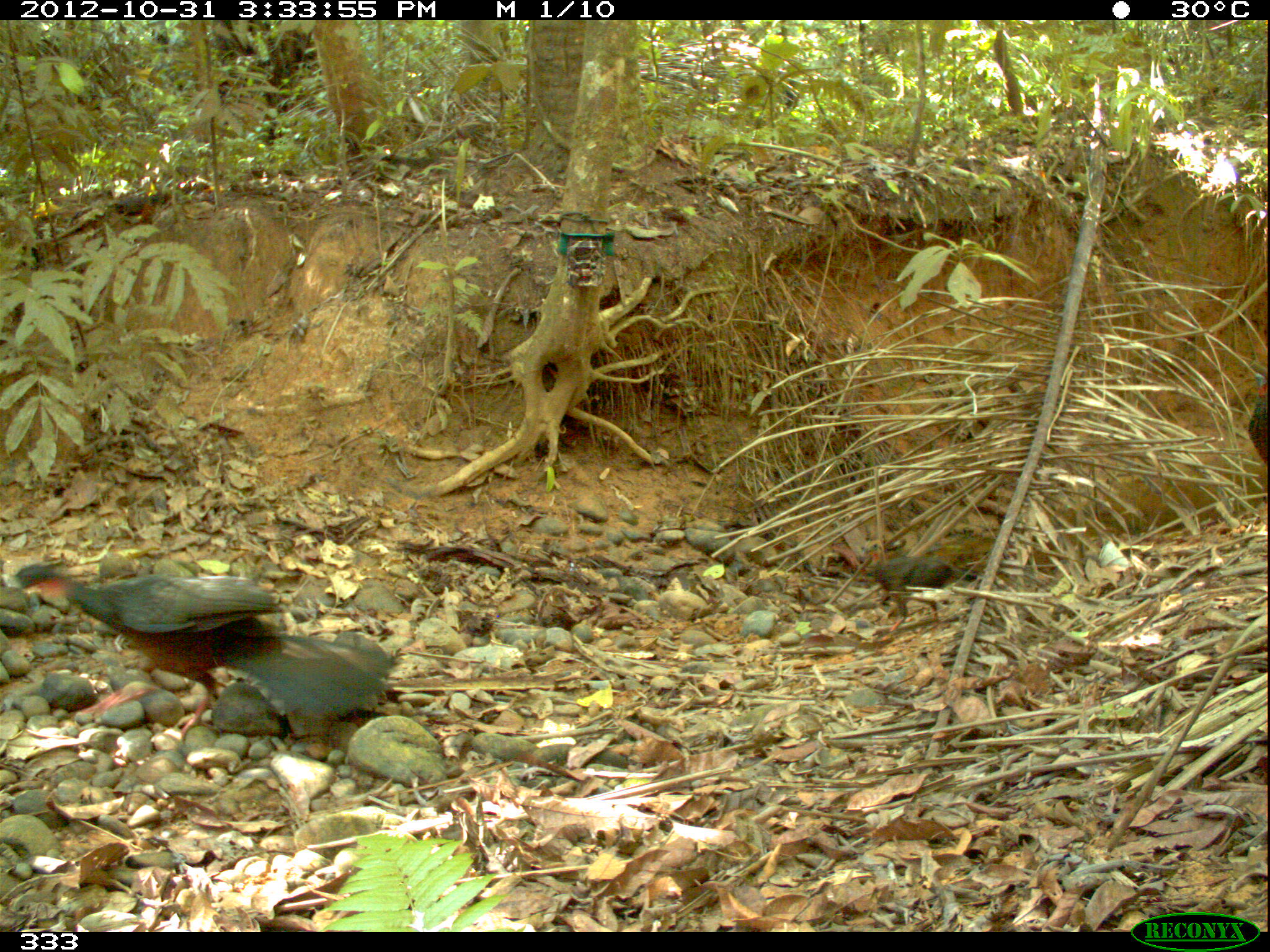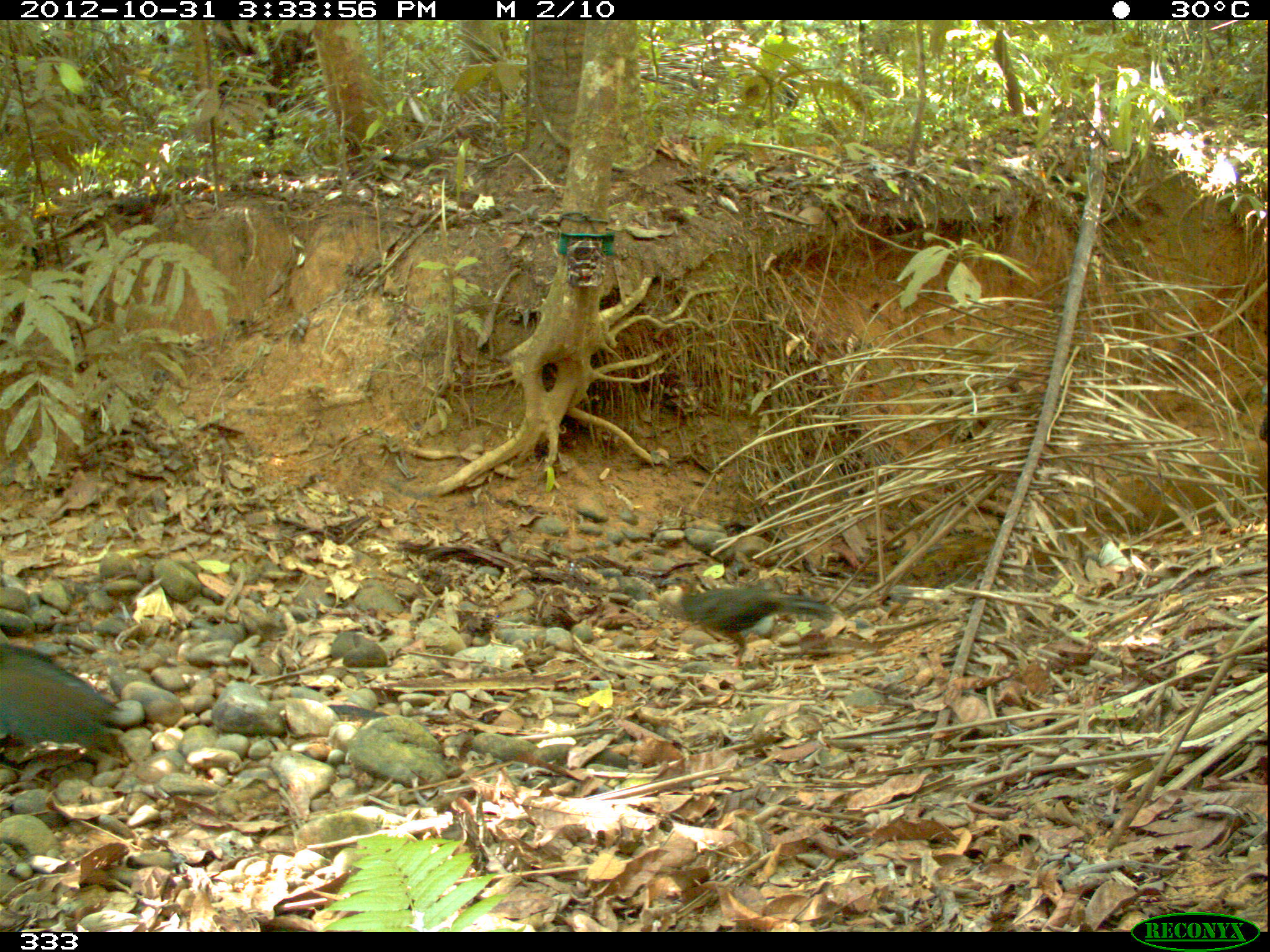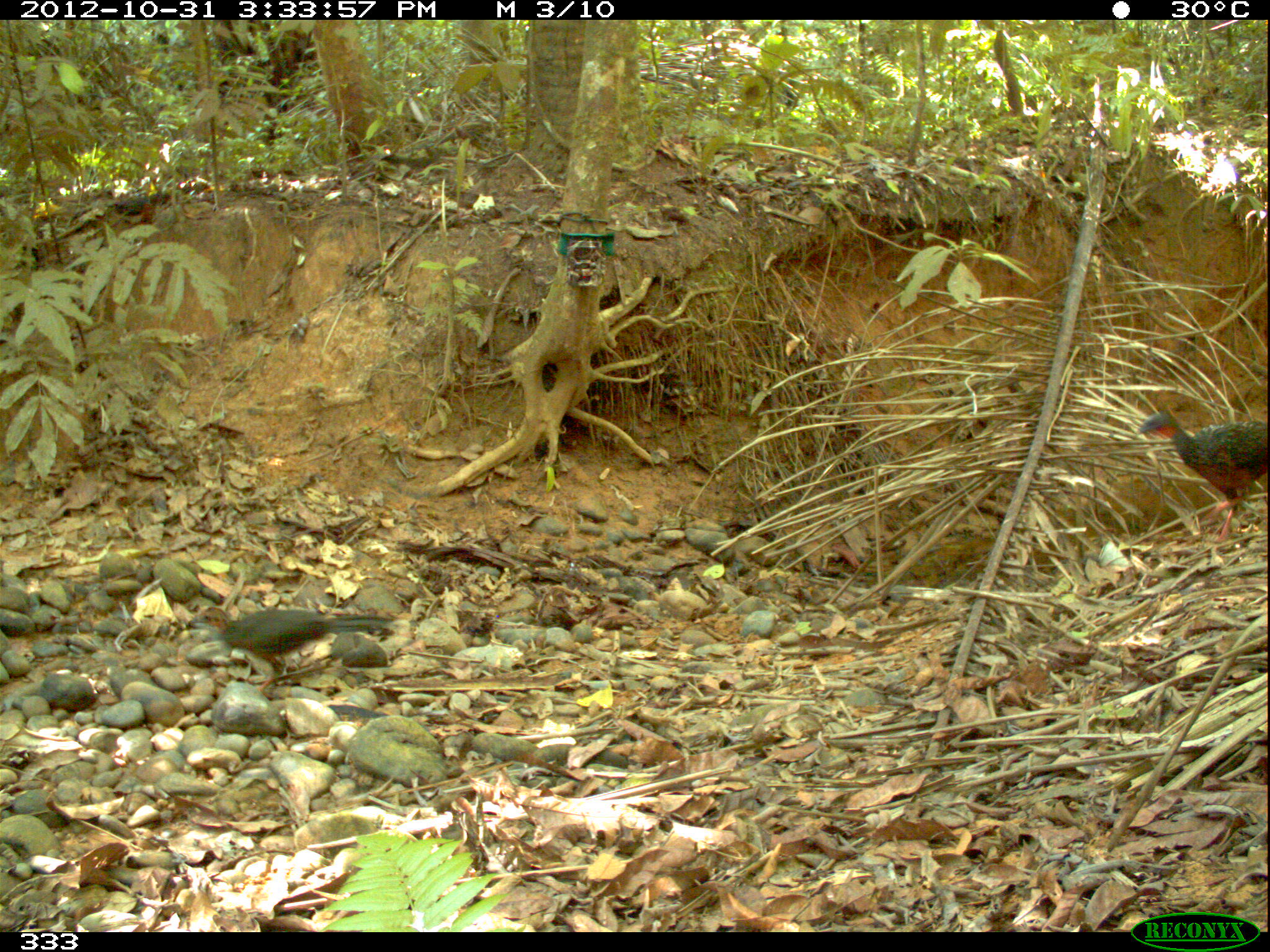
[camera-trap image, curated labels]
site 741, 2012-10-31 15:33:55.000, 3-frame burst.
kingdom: Animalia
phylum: Chordata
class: Aves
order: Galliformes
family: Cracidae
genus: Penelope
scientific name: Penelope jacquacu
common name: spix's guan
Penelope jacquacu (spix's guan).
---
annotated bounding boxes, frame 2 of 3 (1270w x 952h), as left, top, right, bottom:
penelope jacquacu: 0, 642, 132, 767; 648, 588, 835, 670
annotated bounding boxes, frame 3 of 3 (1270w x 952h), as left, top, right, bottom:
penelope jacquacu: 180, 605, 398, 701; 1131, 412, 1268, 546